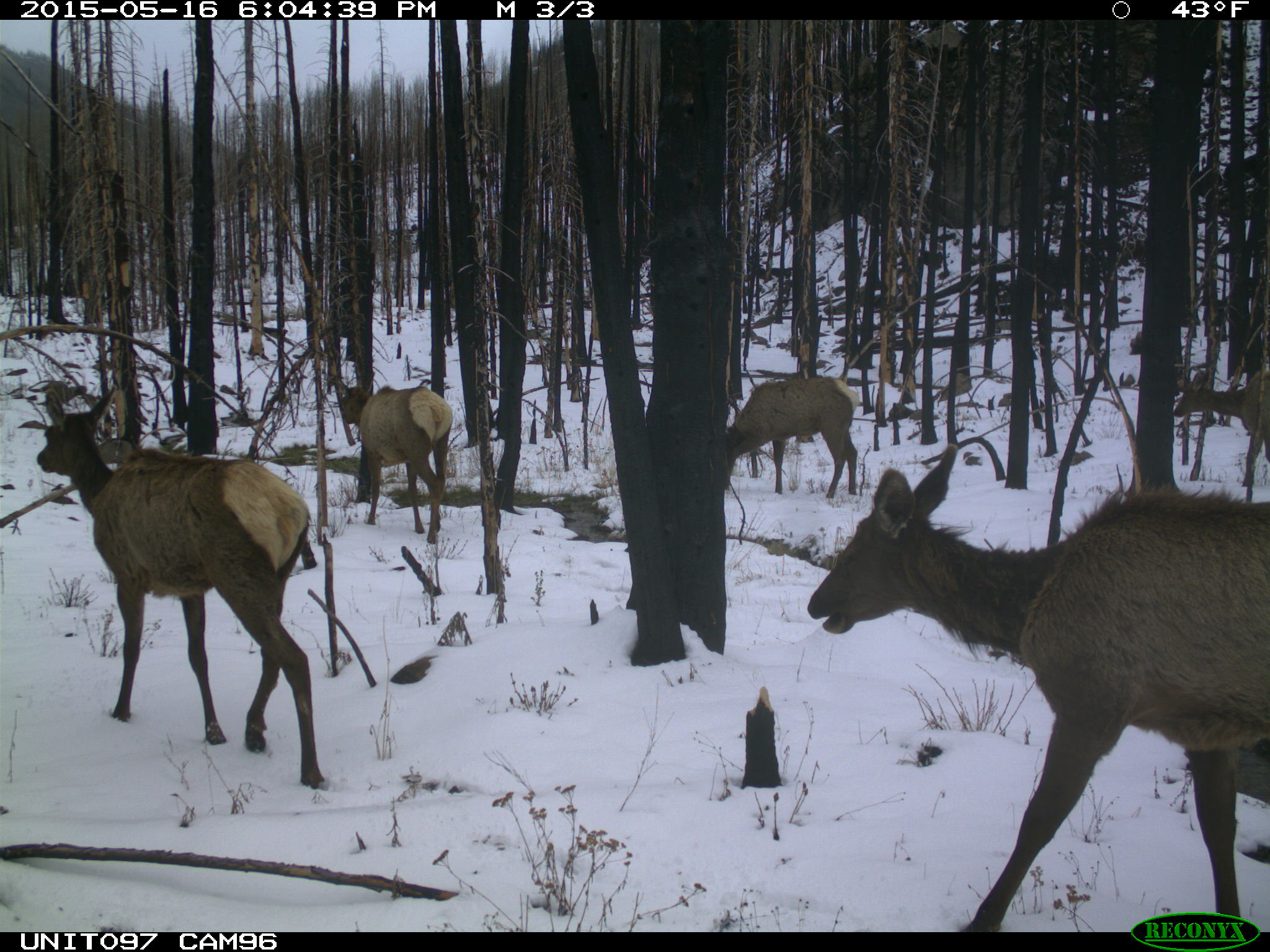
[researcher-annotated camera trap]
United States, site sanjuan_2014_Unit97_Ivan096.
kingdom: Animalia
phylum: Chordata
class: Mammalia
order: Artiodactyla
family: Cervidae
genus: Cervus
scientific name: Cervus elaphus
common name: red deer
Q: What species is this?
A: Cervus elaphus (red deer).